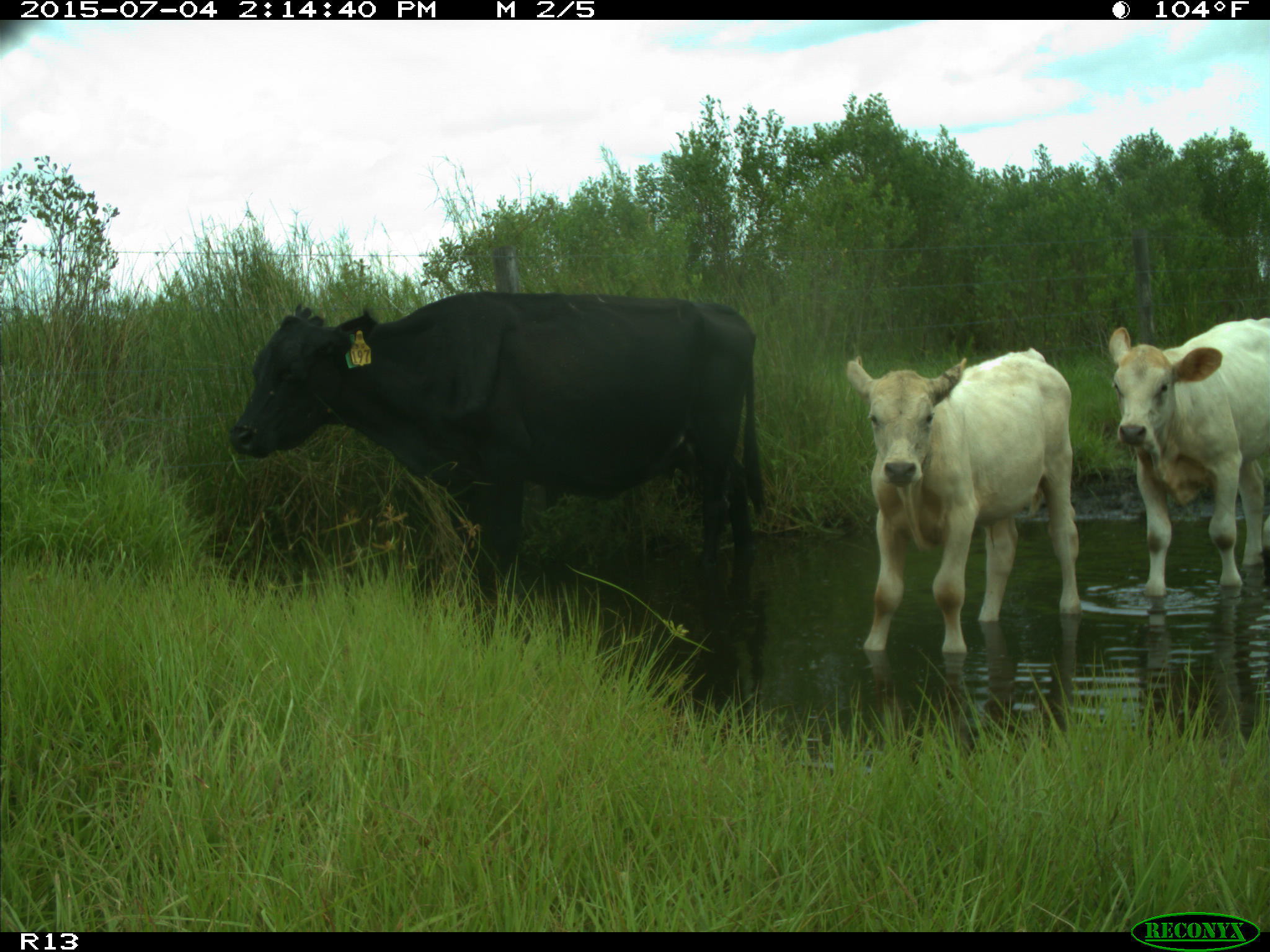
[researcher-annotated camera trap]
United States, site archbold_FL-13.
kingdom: Animalia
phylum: Chordata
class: Mammalia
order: Artiodactyla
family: Bovidae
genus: Bos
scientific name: Bos taurus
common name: domestic cow